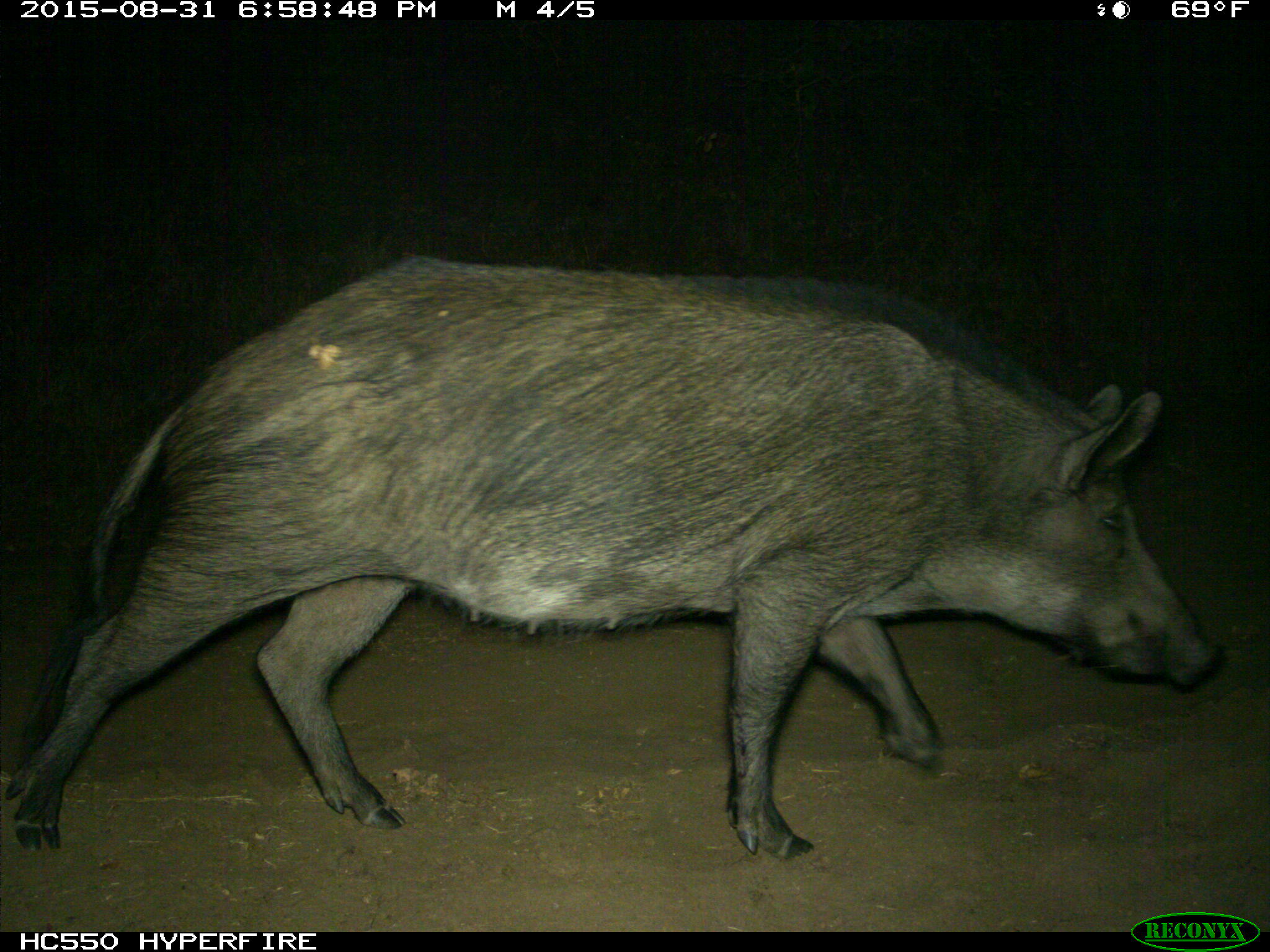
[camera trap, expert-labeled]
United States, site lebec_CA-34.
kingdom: Animalia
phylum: Chordata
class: Mammalia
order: Artiodactyla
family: Suidae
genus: Sus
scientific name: Sus scrofa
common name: wild boar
Sus scrofa (wild boar).